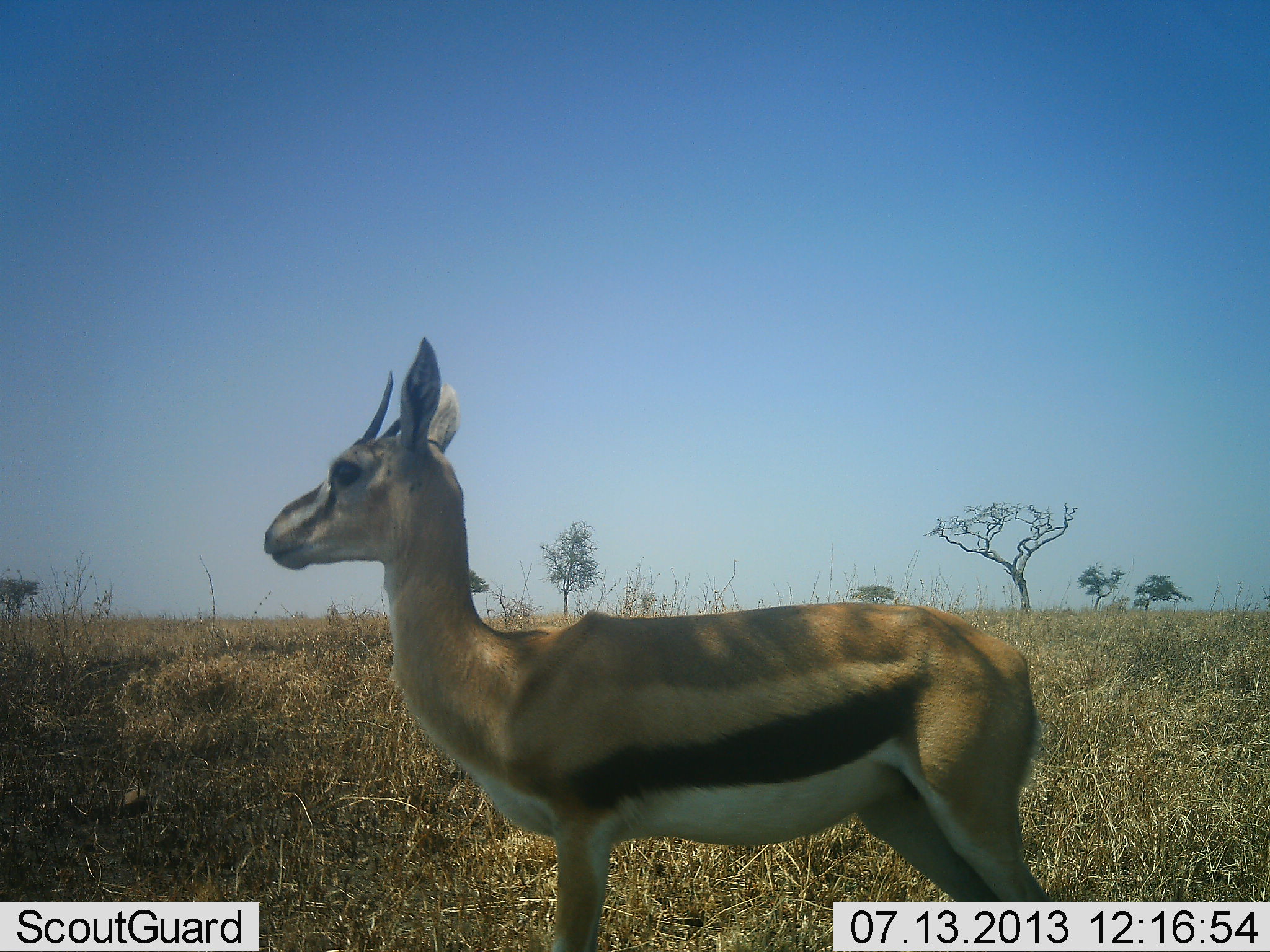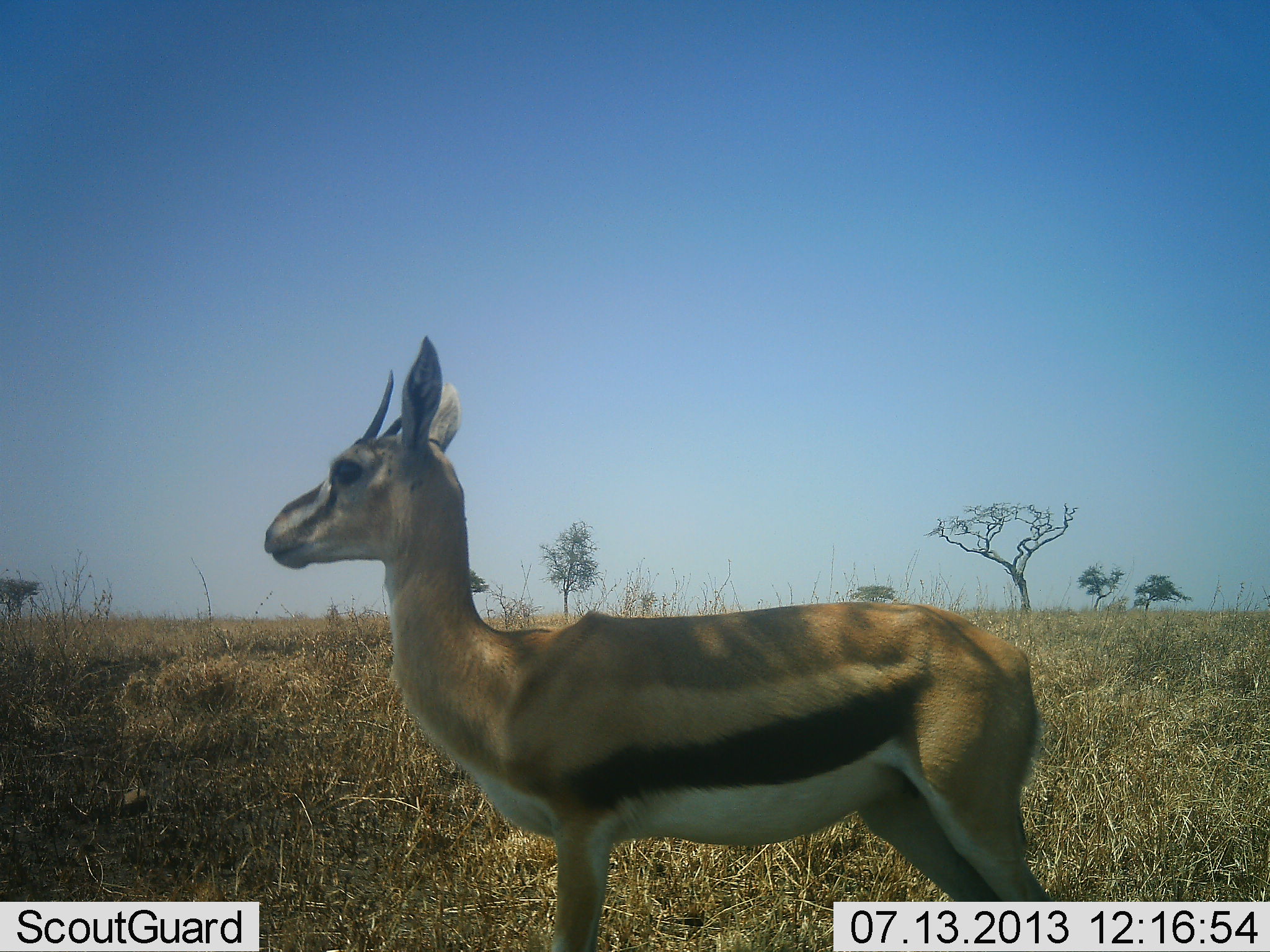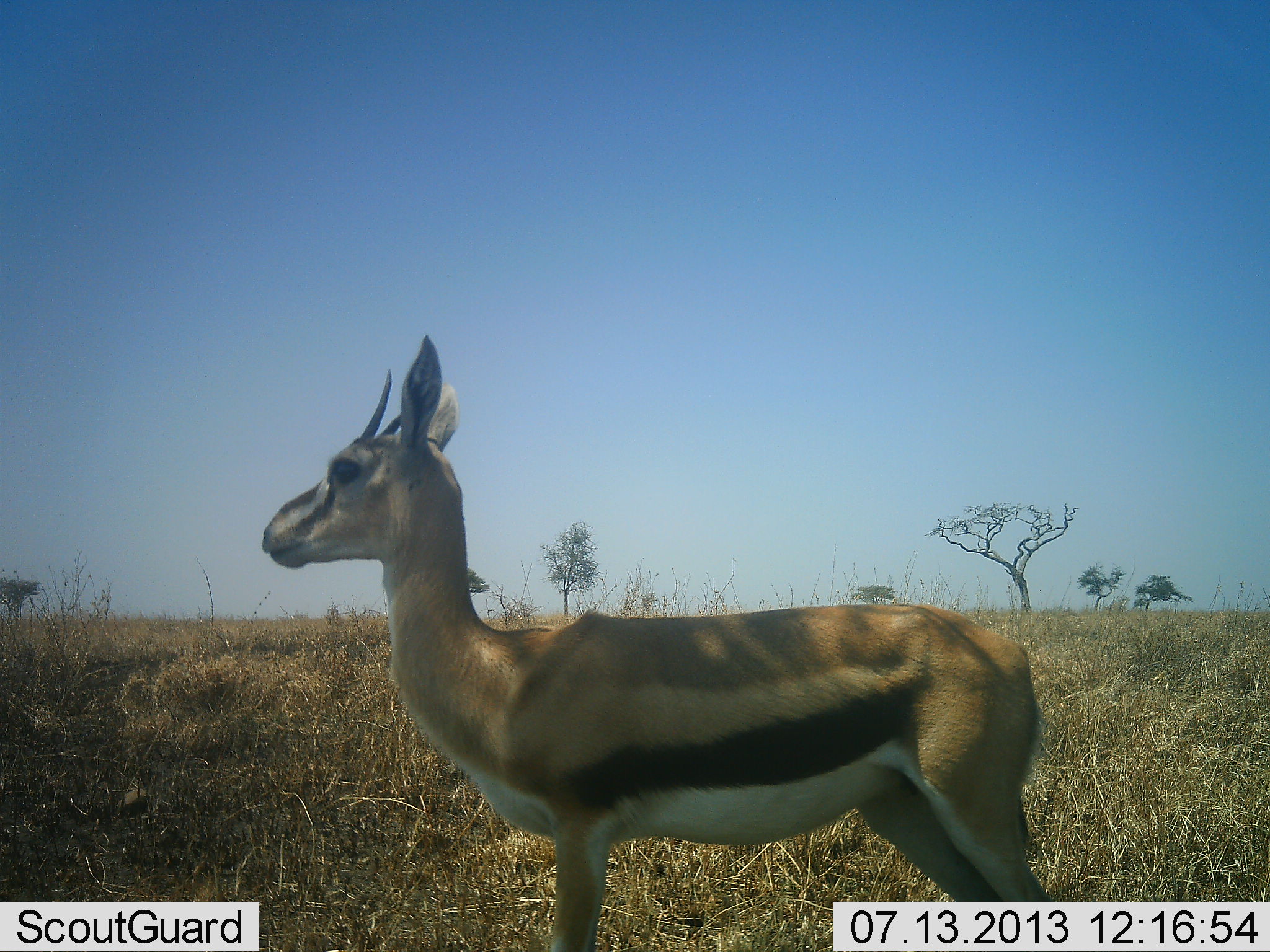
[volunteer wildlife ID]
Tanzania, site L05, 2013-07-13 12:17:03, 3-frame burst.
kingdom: Animalia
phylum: Chordata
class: Mammalia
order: Artiodactyla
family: Bovidae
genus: Eudorcas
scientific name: Eudorcas thomsonii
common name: thomson's gazelle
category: gazellethomsons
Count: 1.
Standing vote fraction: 100%.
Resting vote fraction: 0%.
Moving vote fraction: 0%.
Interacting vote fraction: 0%.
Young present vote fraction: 0%.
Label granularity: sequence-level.